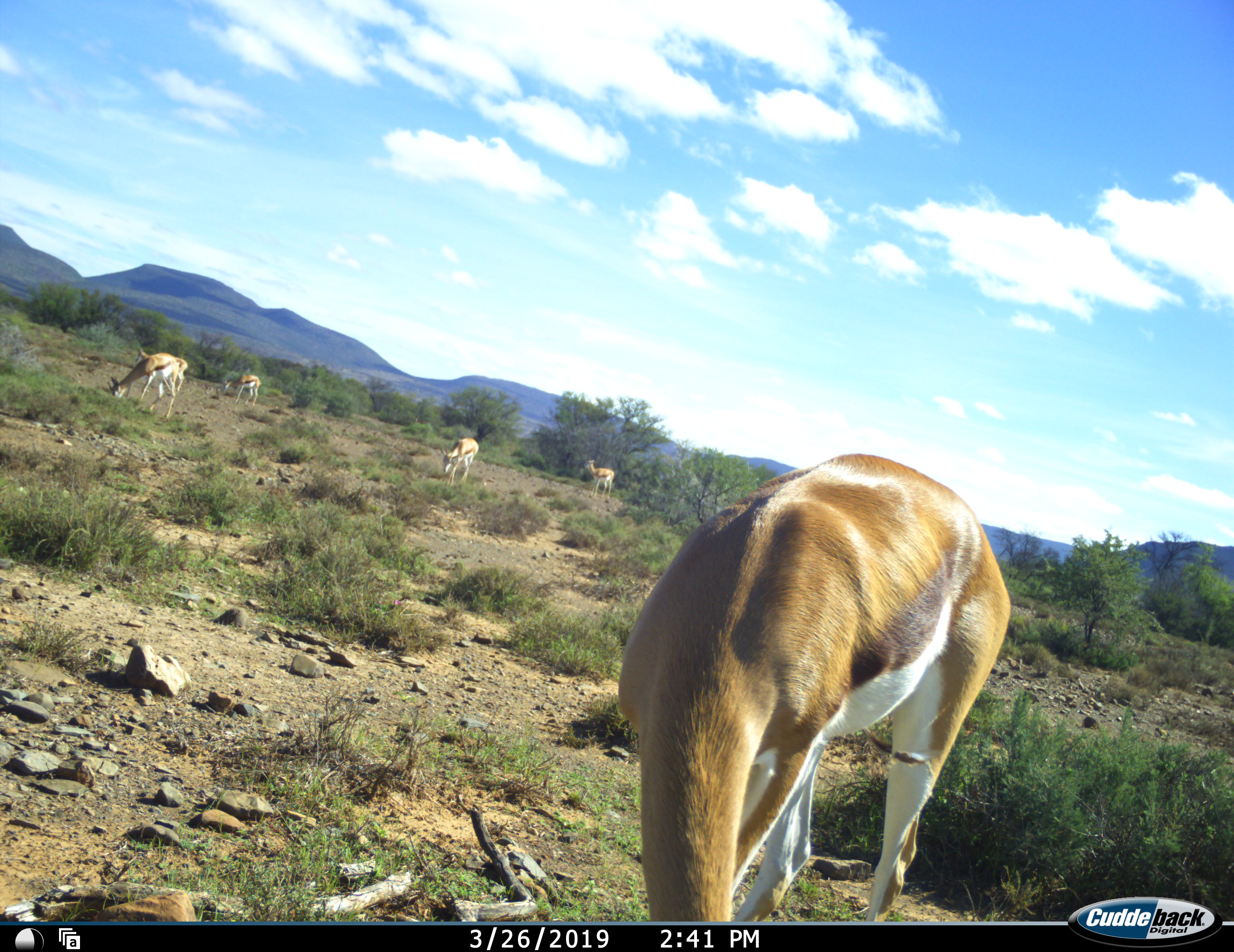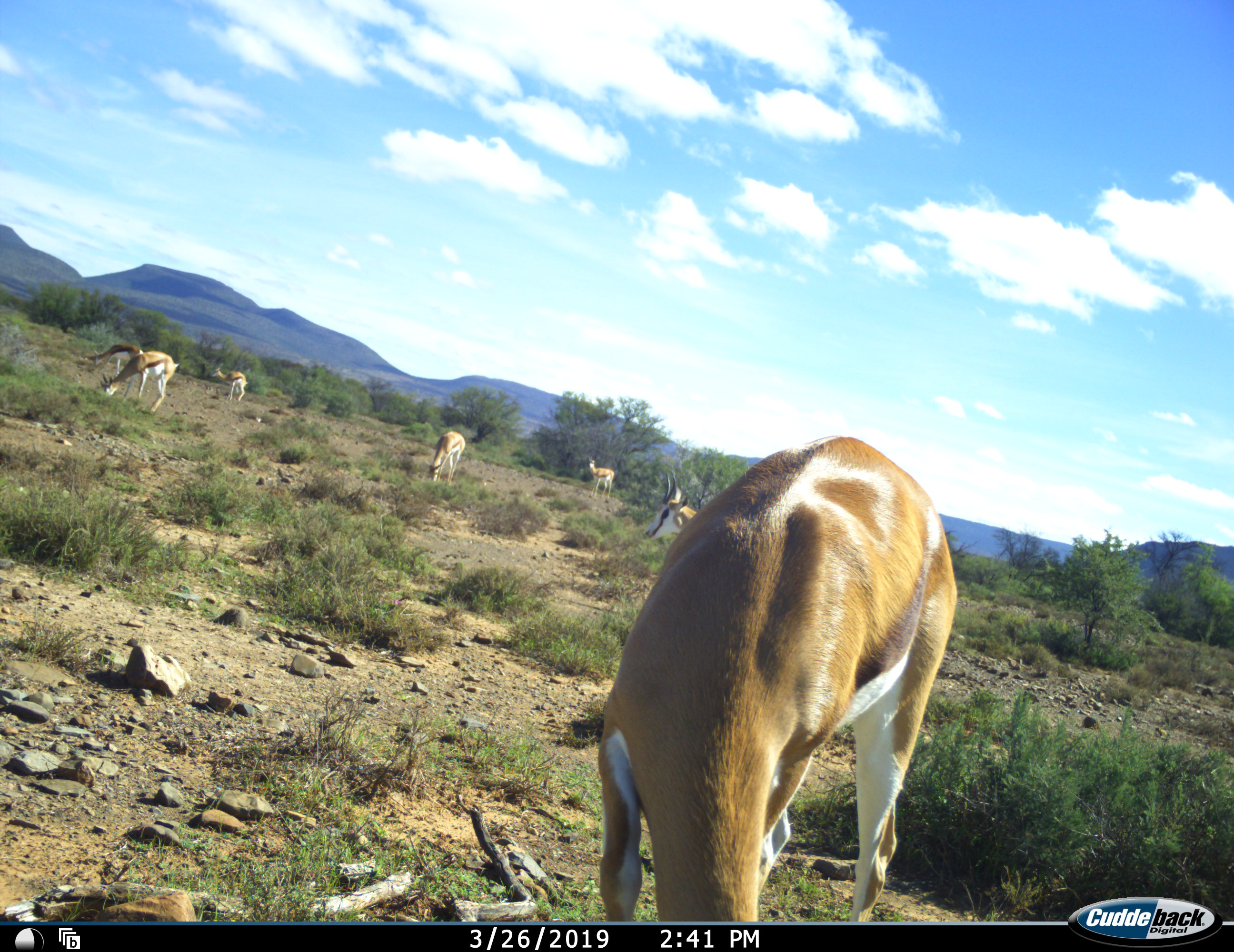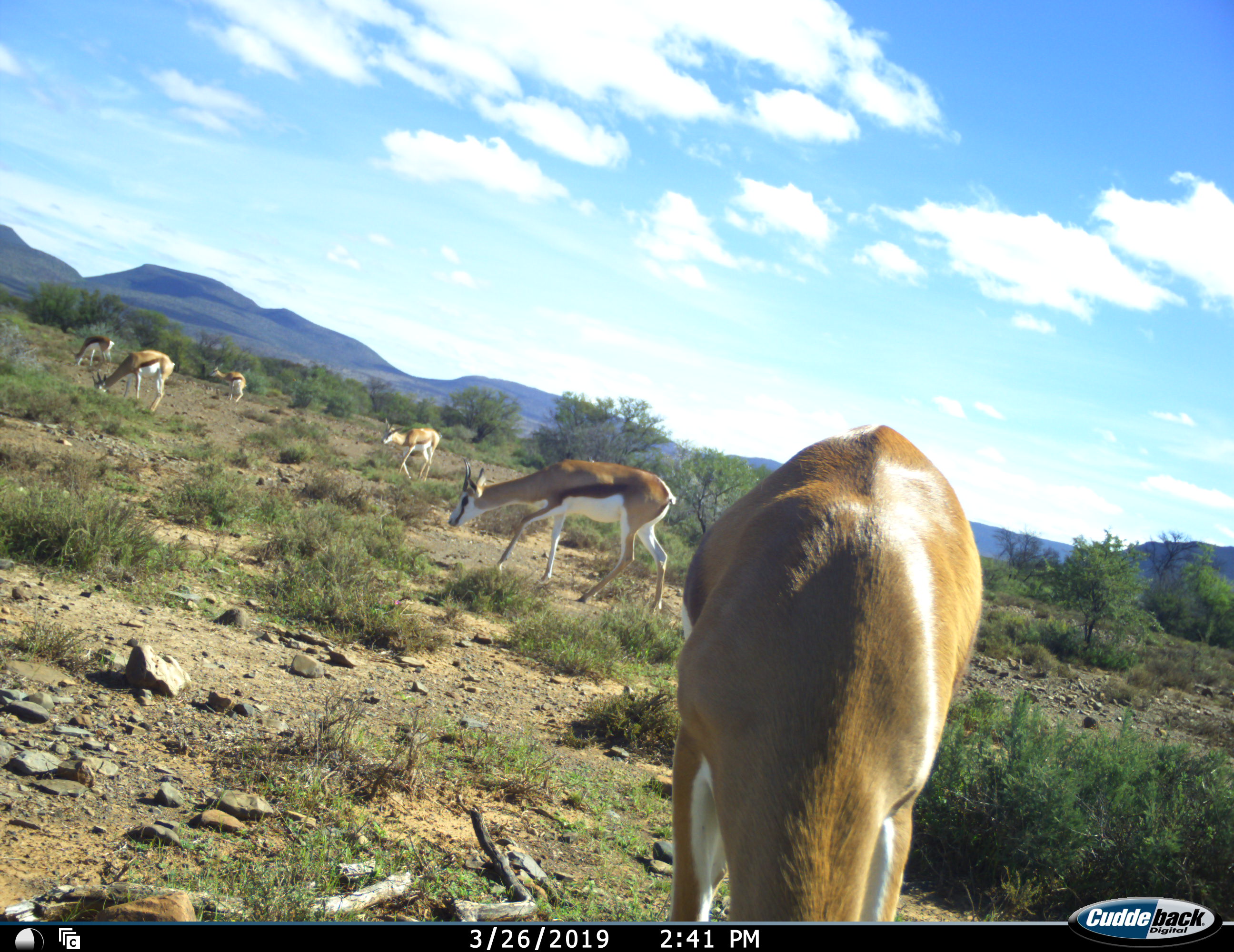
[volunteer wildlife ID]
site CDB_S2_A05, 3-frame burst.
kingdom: Animalia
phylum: Chordata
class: Mammalia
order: Artiodactyla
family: Bovidae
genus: Antidorcas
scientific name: Antidorcas marsupialis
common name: springbok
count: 7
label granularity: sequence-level